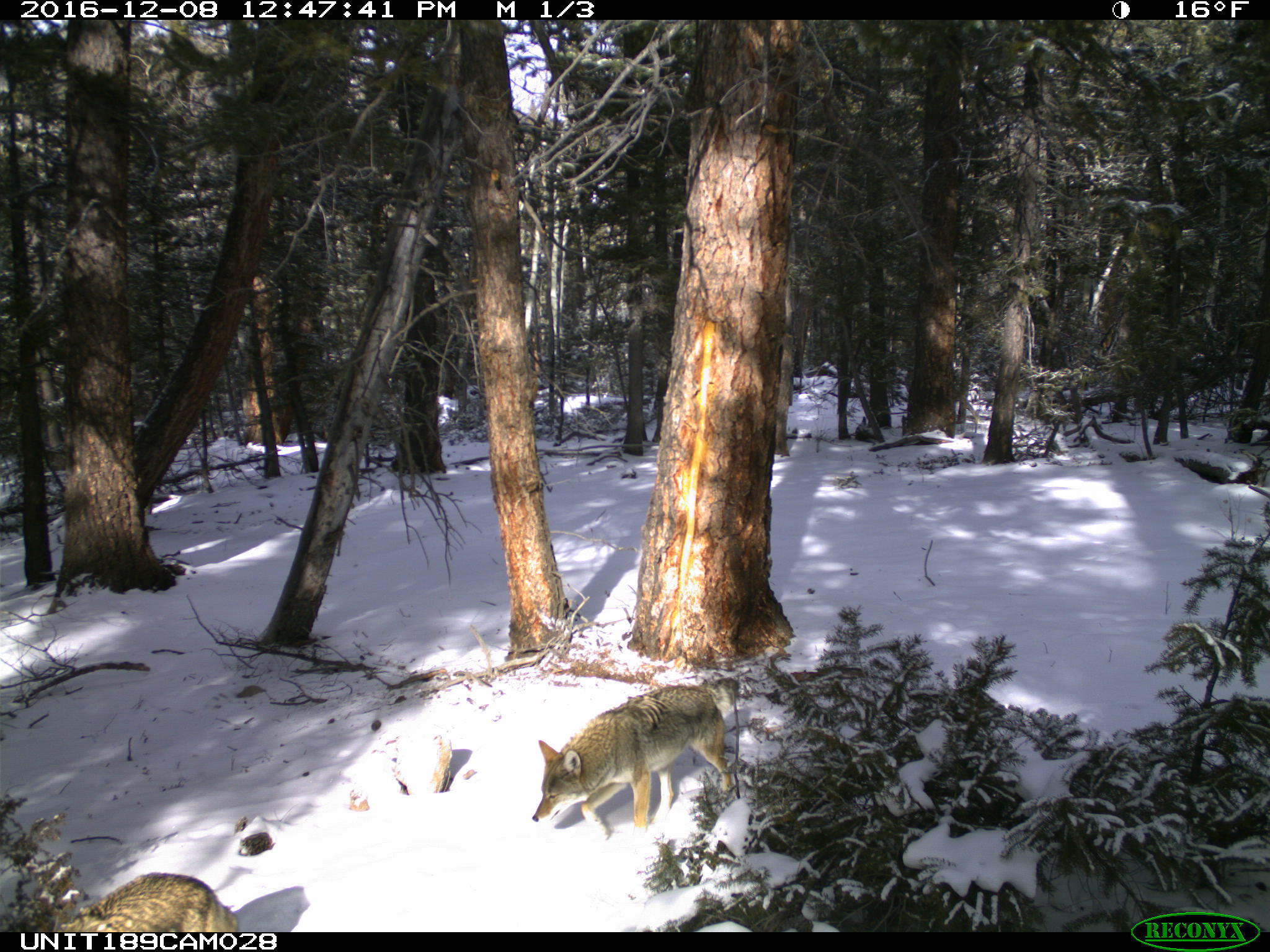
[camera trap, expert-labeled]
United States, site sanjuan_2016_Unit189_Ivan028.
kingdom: Animalia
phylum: Chordata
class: Mammalia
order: Carnivora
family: Canidae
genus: Canis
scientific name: Canis latrans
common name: coyote